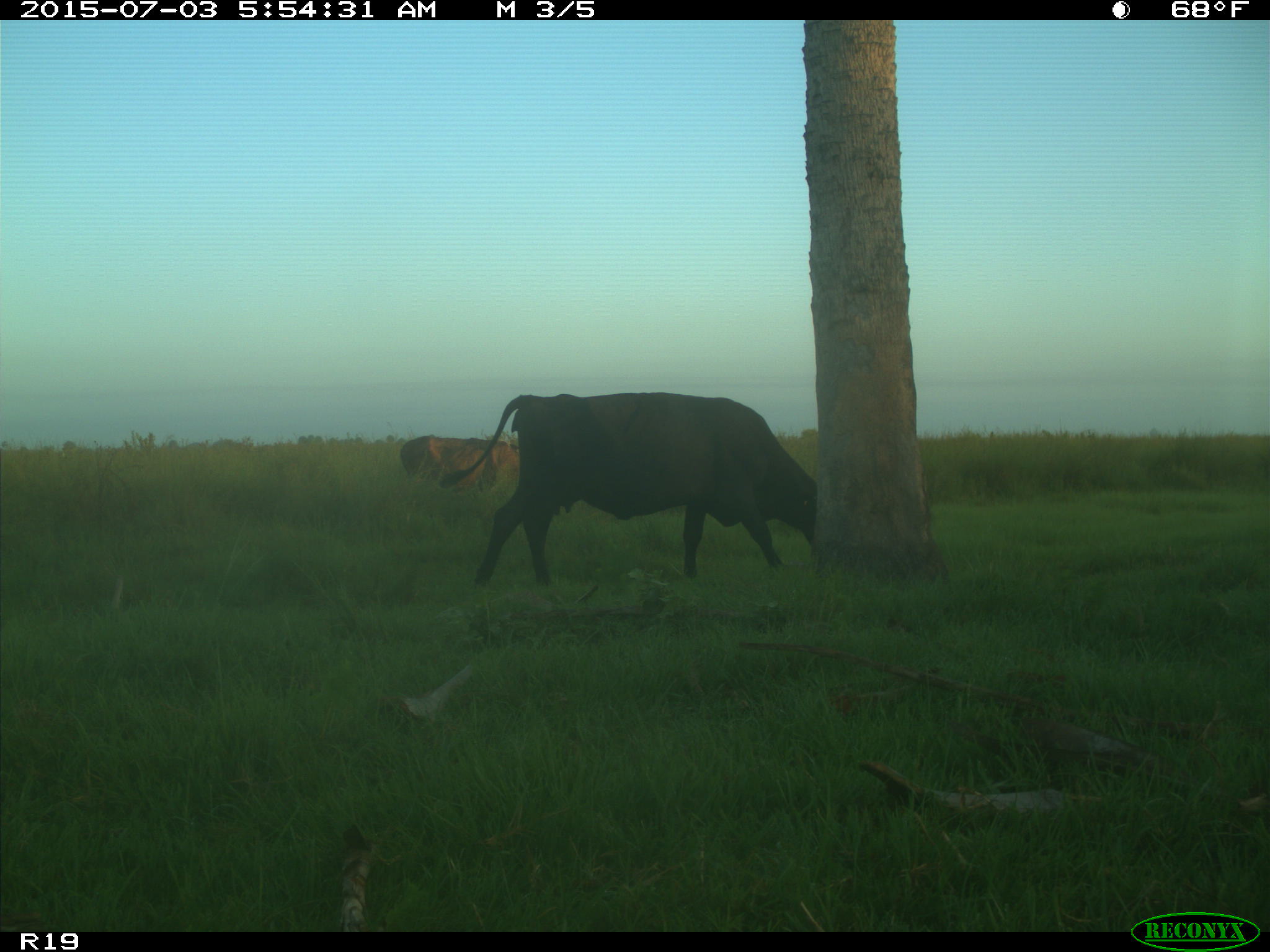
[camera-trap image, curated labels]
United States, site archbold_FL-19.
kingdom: Animalia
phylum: Chordata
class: Mammalia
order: Artiodactyla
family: Bovidae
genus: Bos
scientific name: Bos taurus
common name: domestic cow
Bos taurus (domestic cow).